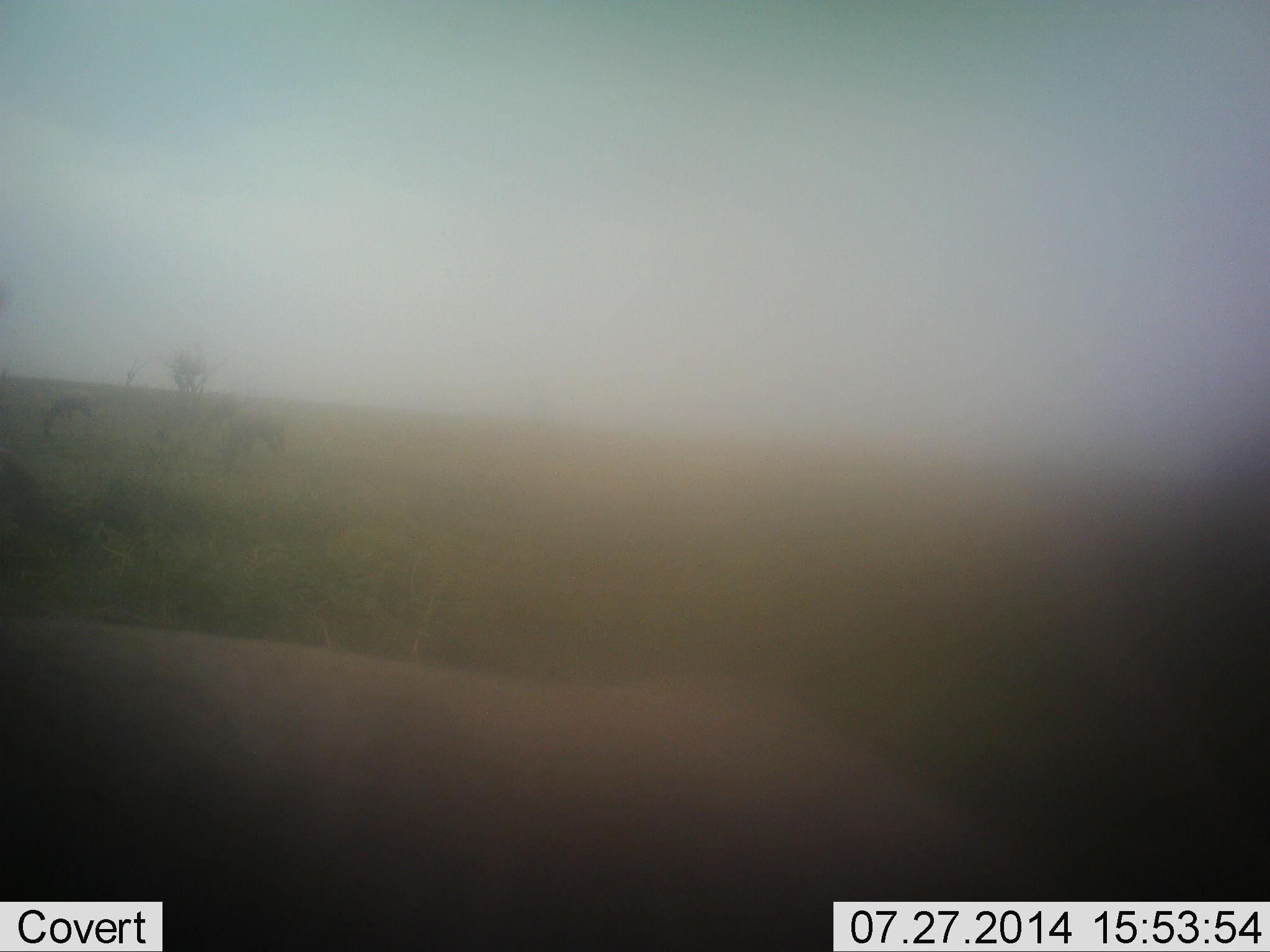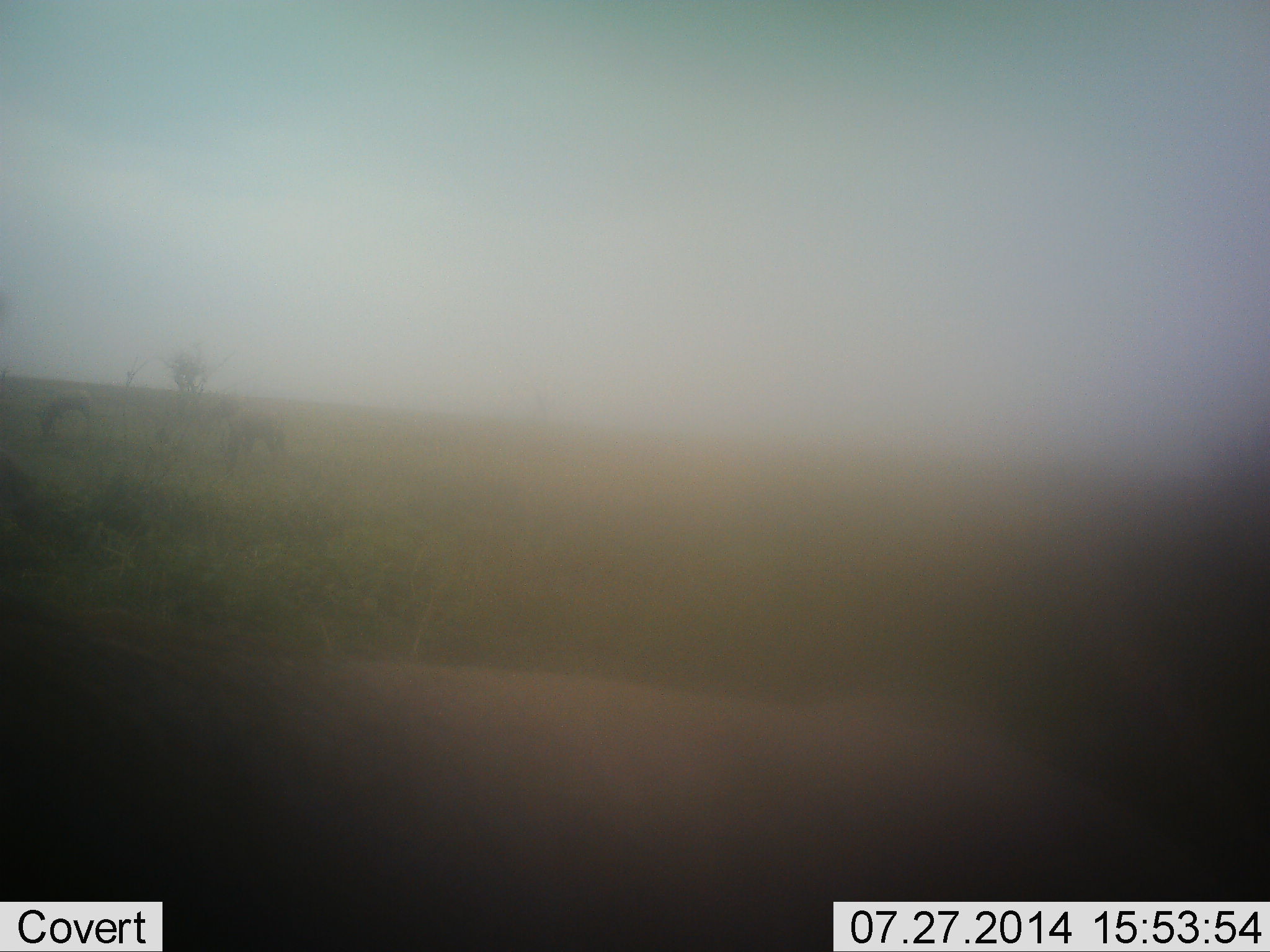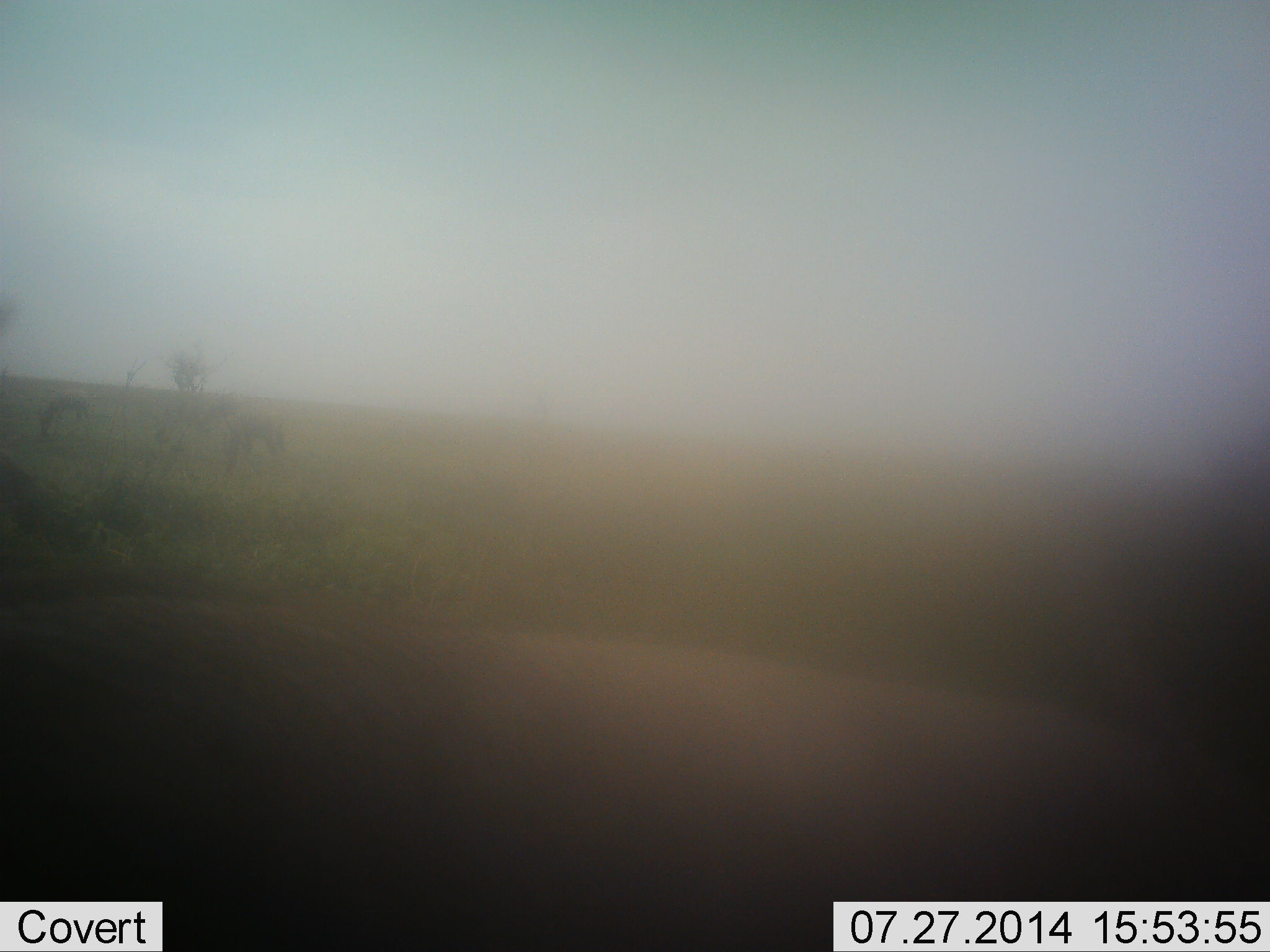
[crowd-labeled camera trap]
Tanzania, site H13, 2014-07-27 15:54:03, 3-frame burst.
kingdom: Animalia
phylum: Chordata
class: Mammalia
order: Artiodactyla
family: Bovidae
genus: Connochaetes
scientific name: Connochaetes taurinus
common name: blue wildebeest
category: wildebeest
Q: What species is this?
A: Wildebeest (blue wildebeest) (Connochaetes taurinus).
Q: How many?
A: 3.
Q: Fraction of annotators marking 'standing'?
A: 50%.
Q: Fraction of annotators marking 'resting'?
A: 0%.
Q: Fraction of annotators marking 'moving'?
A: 100%.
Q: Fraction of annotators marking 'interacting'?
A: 0%.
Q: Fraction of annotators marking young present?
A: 0%.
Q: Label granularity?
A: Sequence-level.